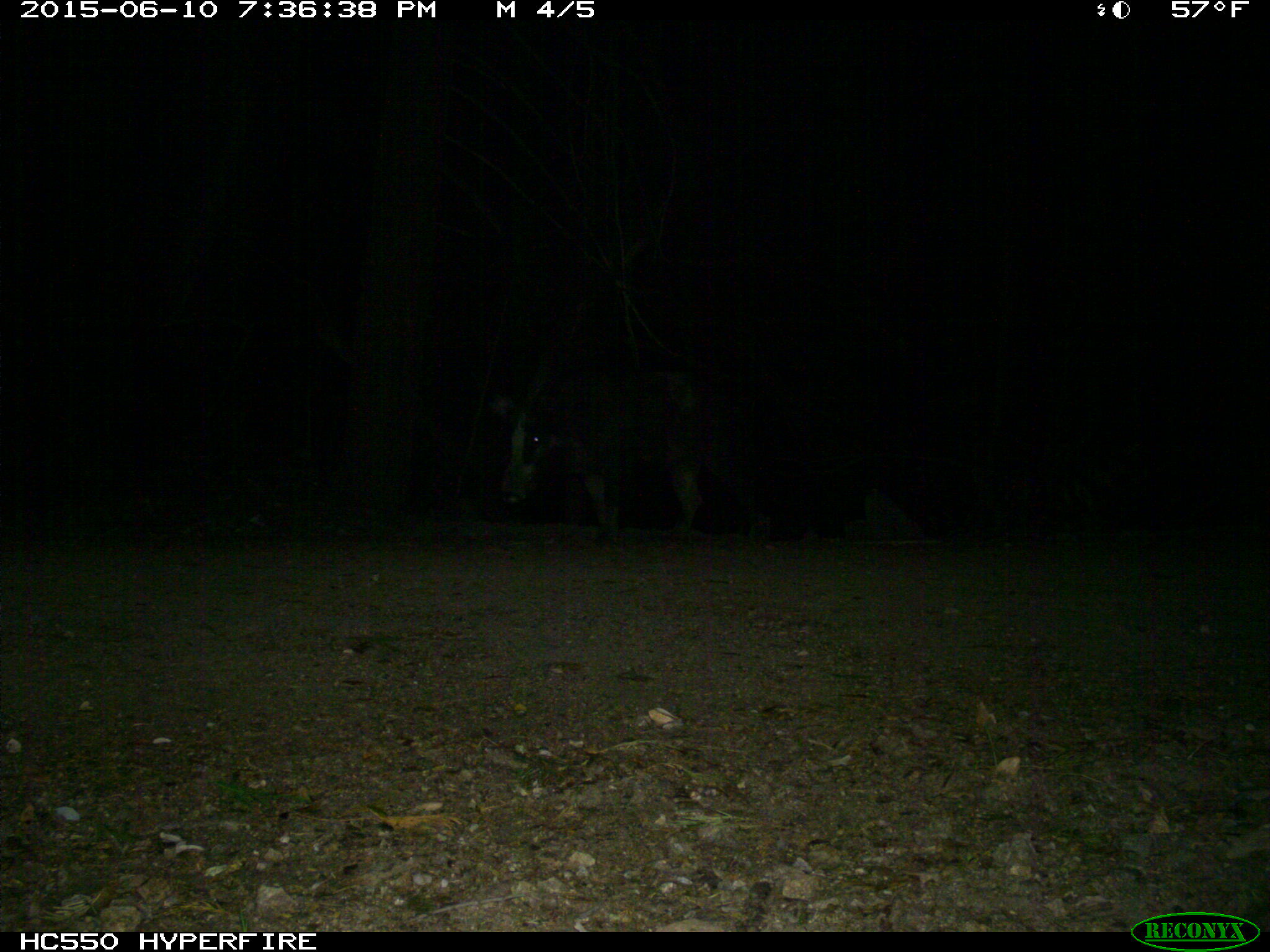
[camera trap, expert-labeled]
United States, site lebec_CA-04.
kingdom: Animalia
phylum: Chordata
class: Mammalia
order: Artiodactyla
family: Suidae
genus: Sus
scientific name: Sus scrofa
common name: wild boar